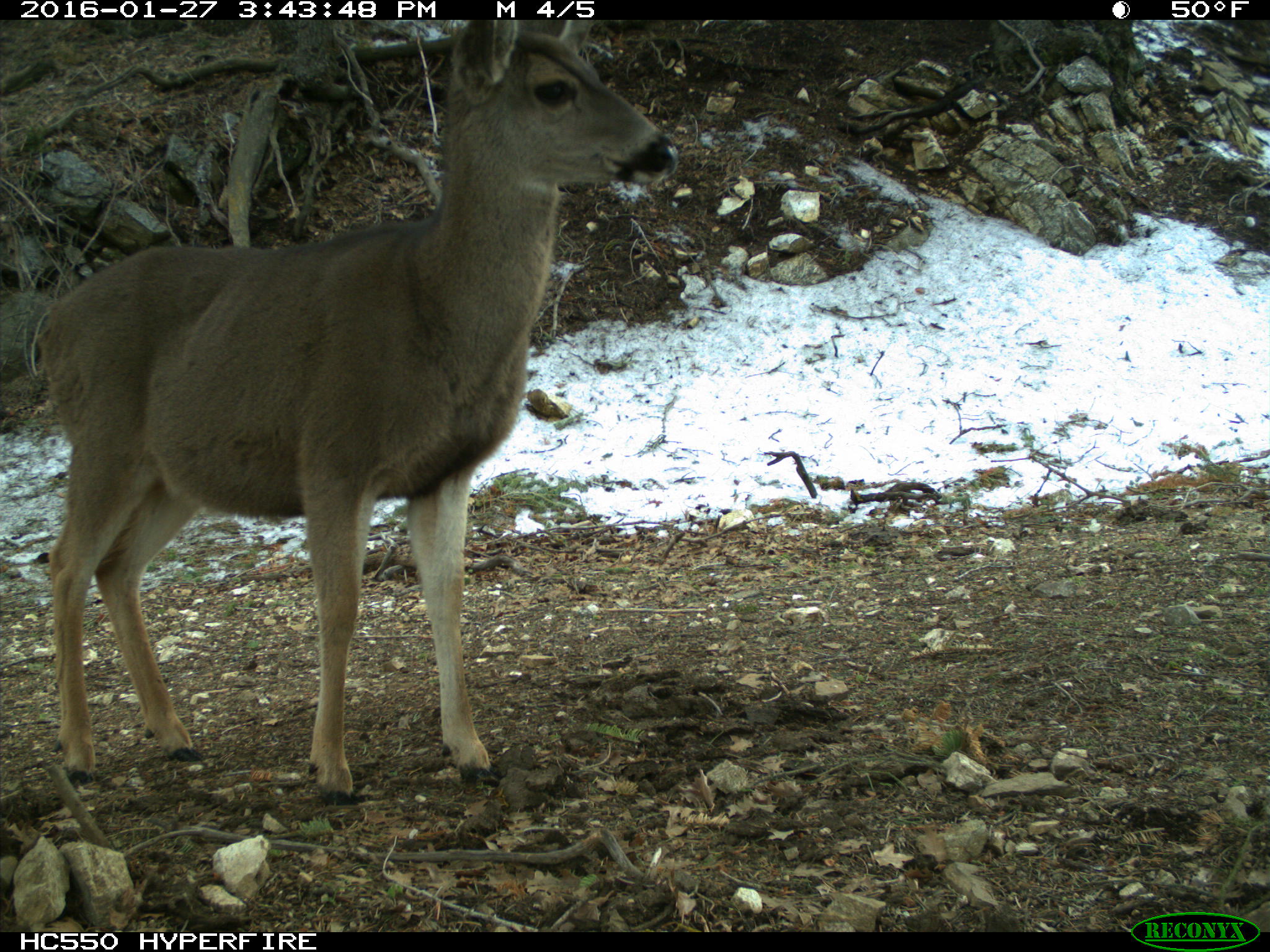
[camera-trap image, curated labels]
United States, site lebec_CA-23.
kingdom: Animalia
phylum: Chordata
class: Mammalia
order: Artiodactyla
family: Cervidae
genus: Odocoileus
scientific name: Odocoileus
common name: deer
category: unidentified deer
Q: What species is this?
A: Unidentified deer (deer) (Odocoileus).